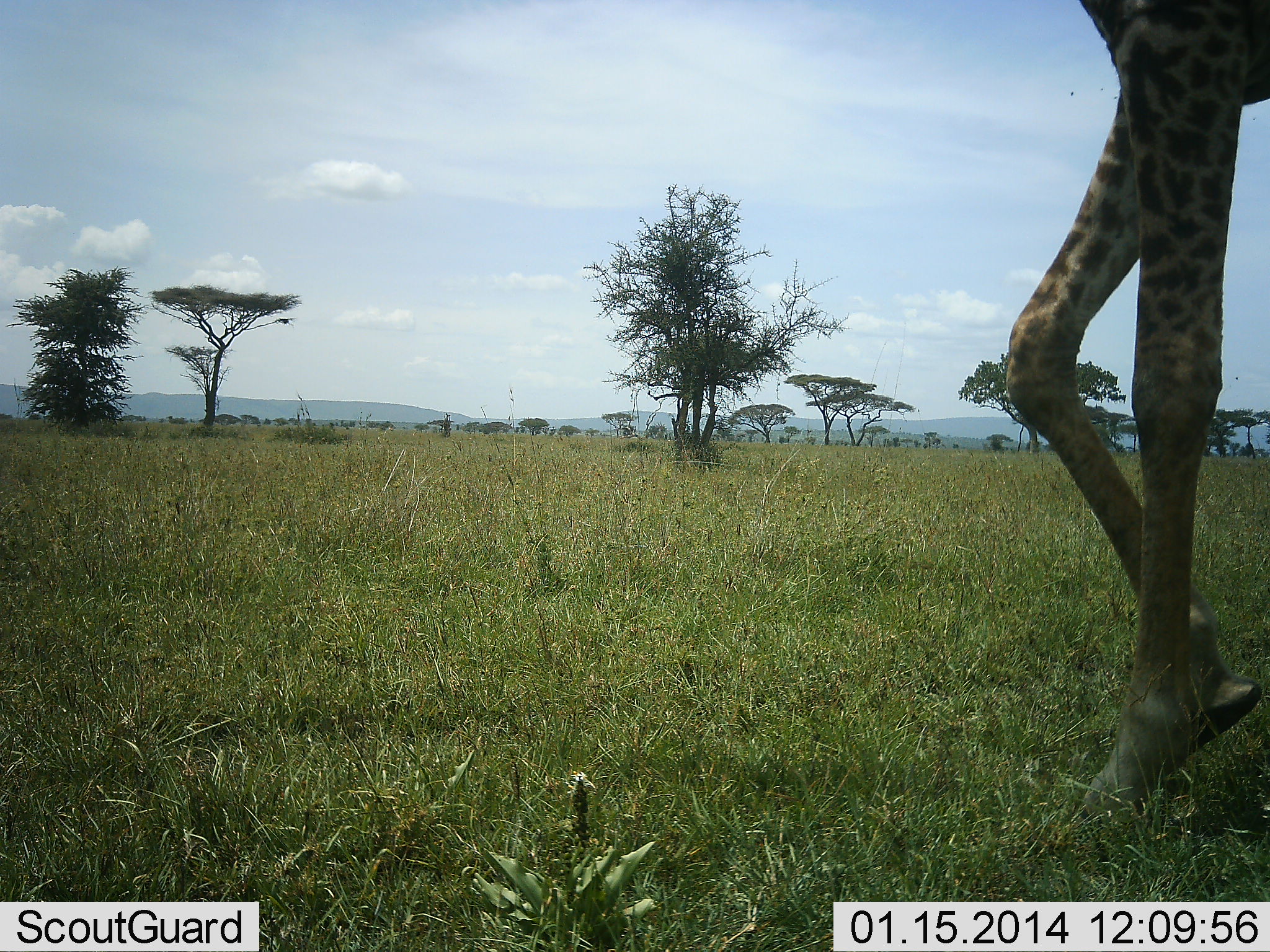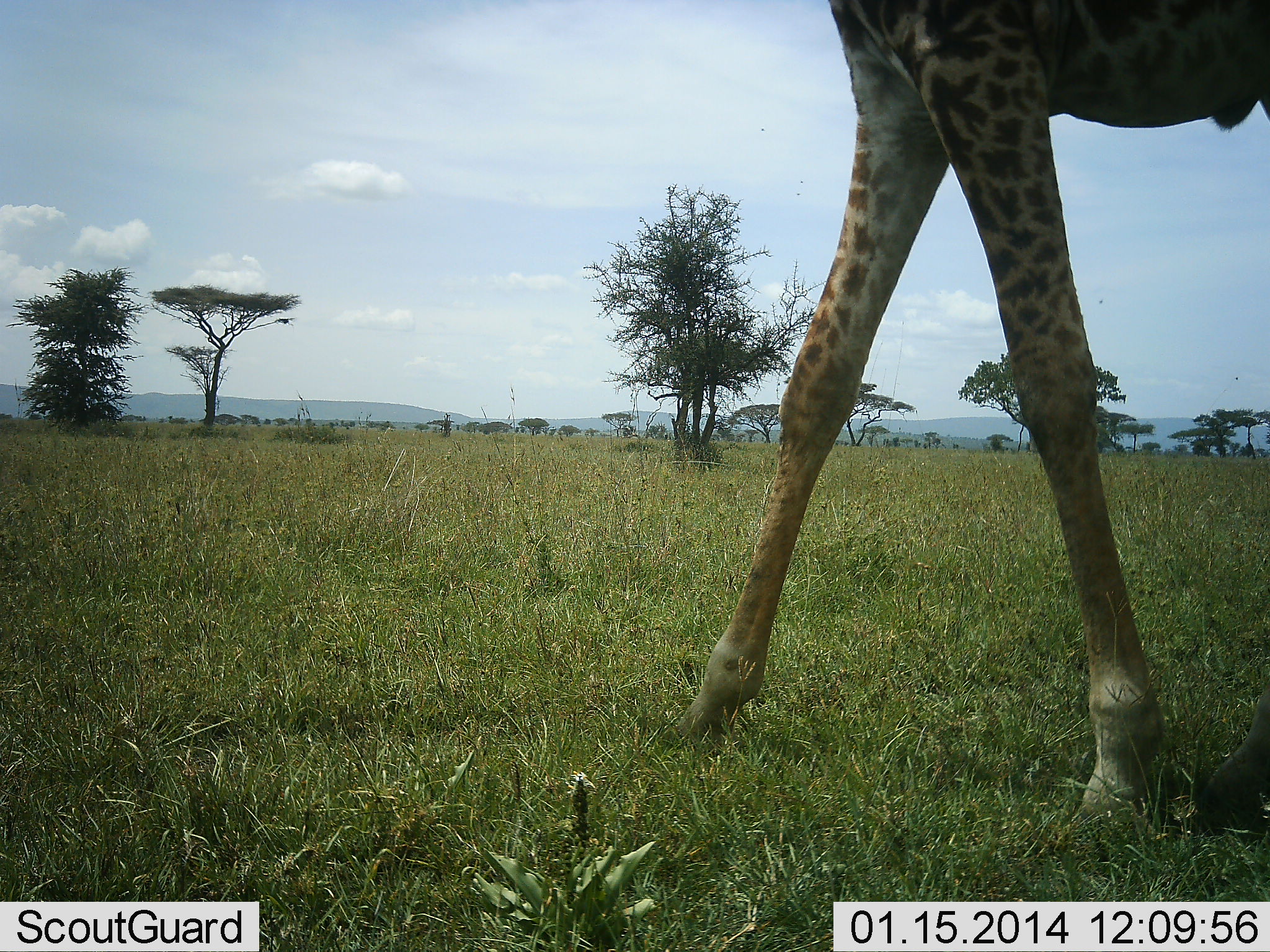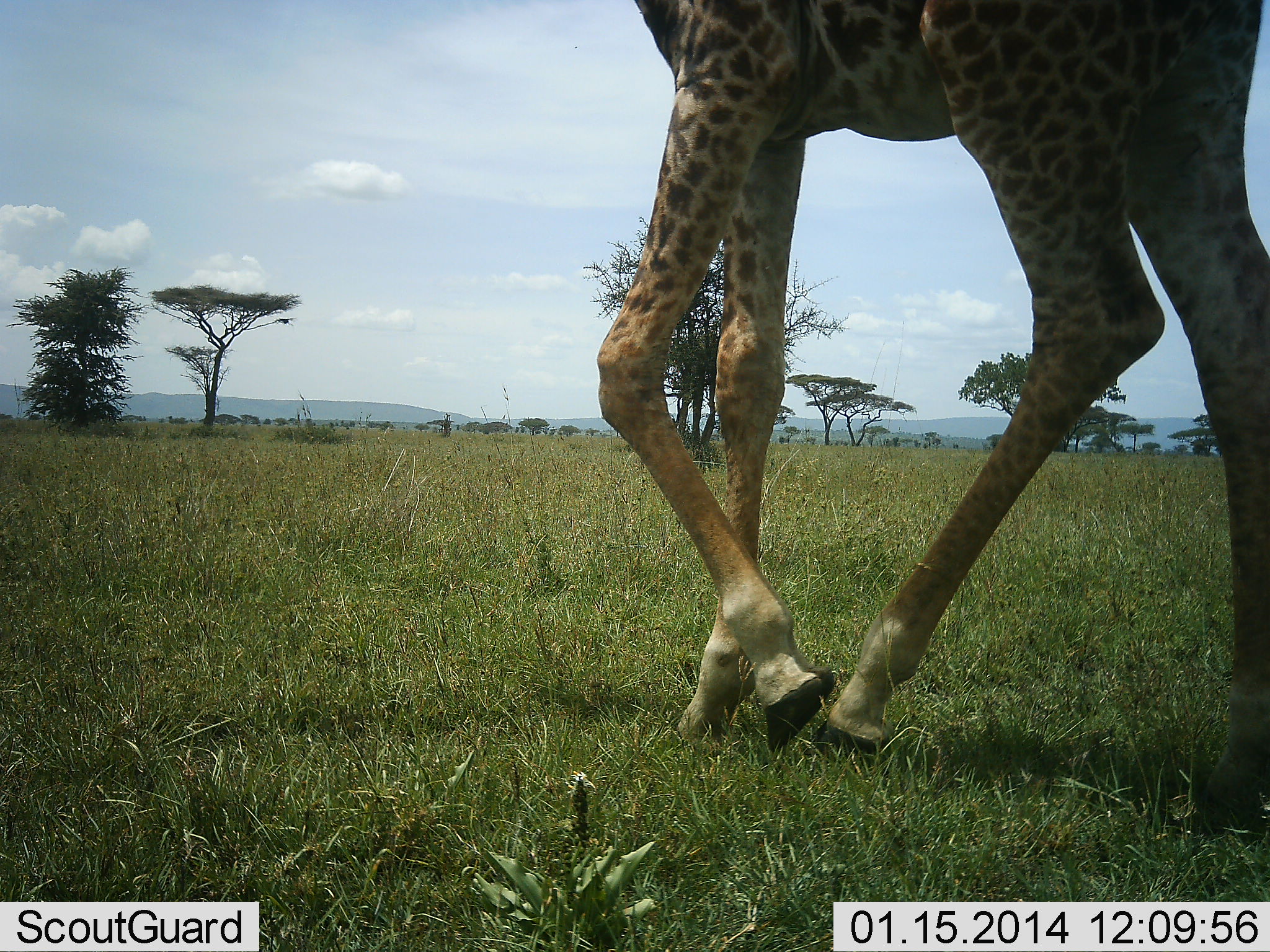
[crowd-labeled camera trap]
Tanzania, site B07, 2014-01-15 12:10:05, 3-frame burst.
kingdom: Animalia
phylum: Chordata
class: Mammalia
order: Artiodactyla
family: Giraffidae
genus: Giraffa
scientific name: Giraffa camelopardalis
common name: giraffe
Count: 1.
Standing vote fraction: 0%.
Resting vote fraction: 0%.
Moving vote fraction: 100%.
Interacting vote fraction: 0%.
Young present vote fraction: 0%.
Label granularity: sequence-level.